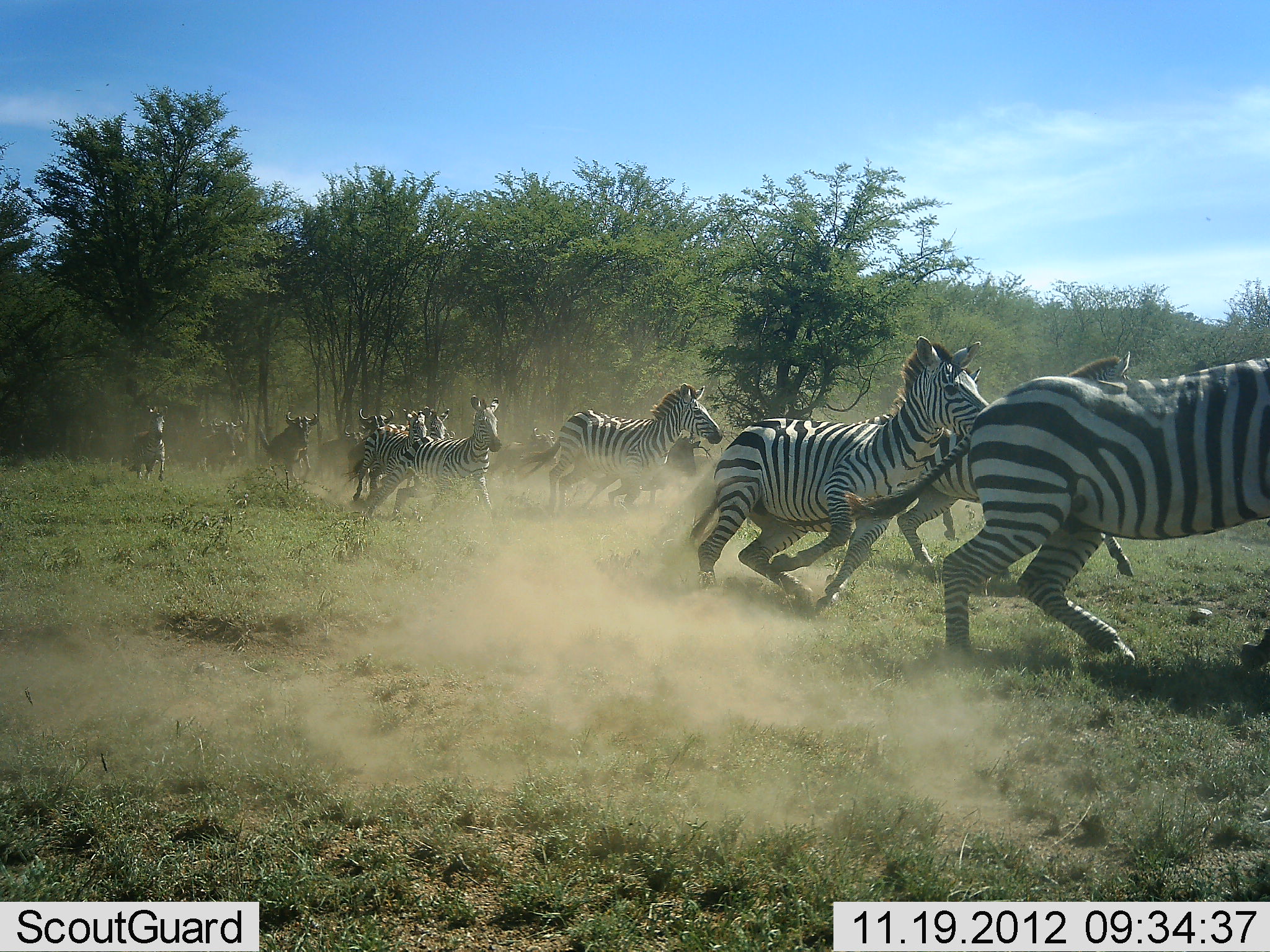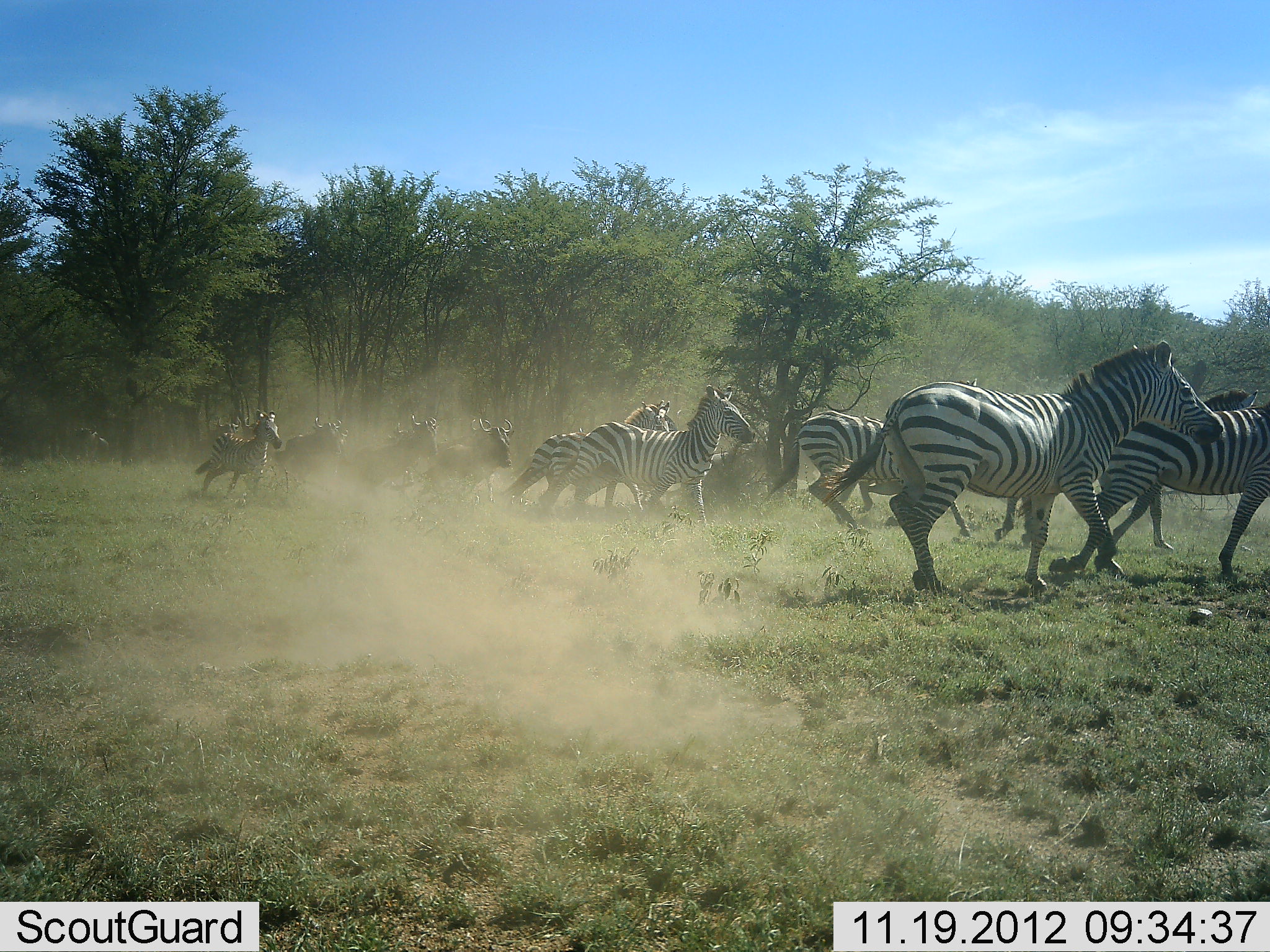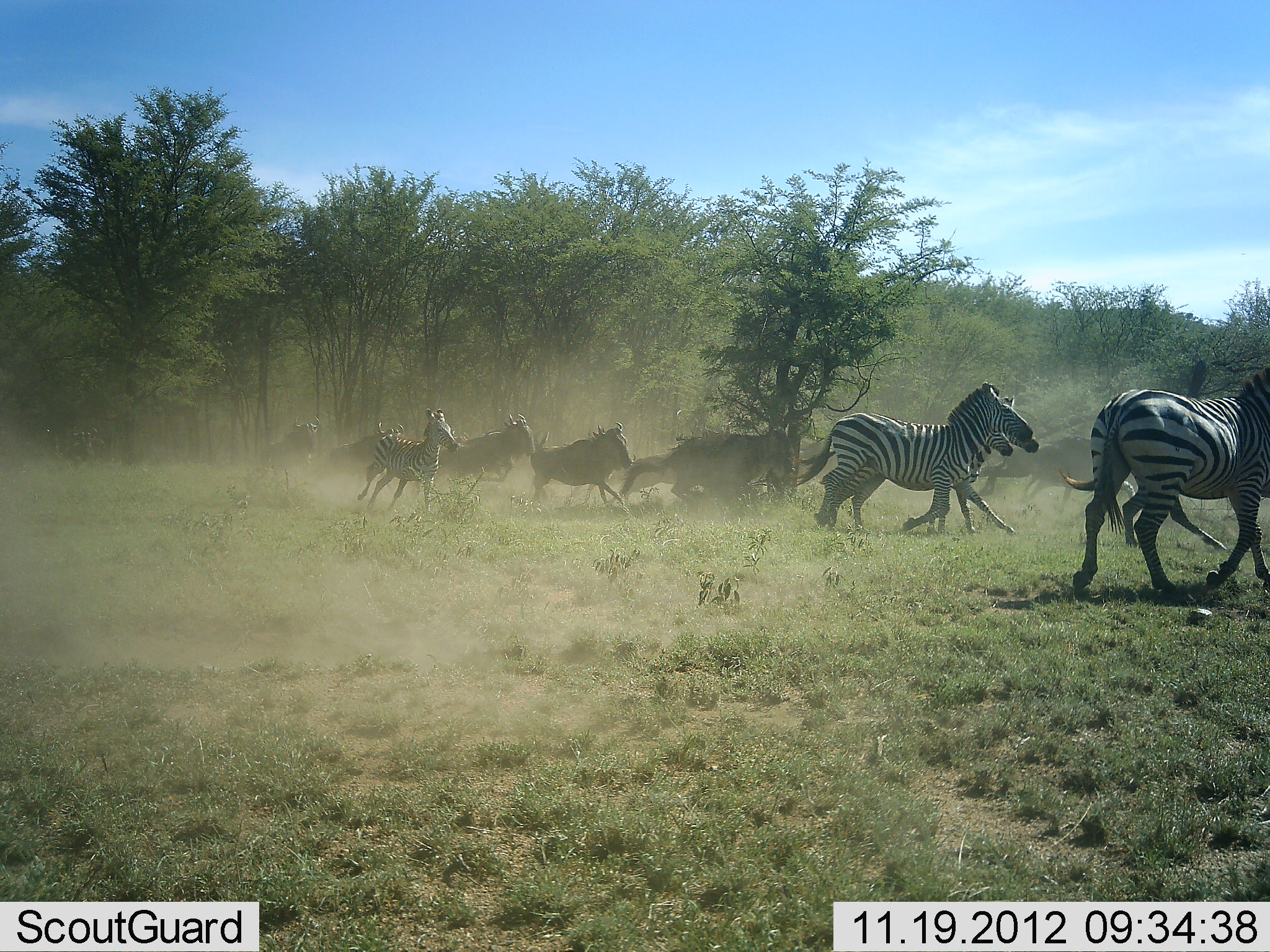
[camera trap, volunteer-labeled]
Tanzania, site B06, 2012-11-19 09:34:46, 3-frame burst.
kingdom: Animalia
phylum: Chordata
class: Mammalia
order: Artiodactyla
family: Bovidae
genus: Connochaetes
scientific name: Connochaetes taurinus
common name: blue wildebeest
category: wildebeest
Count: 5.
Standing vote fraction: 0%.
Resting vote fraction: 0%.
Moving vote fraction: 100%.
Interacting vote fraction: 0%.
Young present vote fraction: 0%.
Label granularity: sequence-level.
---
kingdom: Animalia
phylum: Chordata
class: Mammalia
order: Perissodactyla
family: Equidae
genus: Equus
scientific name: Equus quagga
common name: plains zebra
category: zebra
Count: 9.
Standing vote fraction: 0%.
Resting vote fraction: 0%.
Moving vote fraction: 100%.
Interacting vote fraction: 0%.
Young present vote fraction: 6%.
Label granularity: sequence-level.